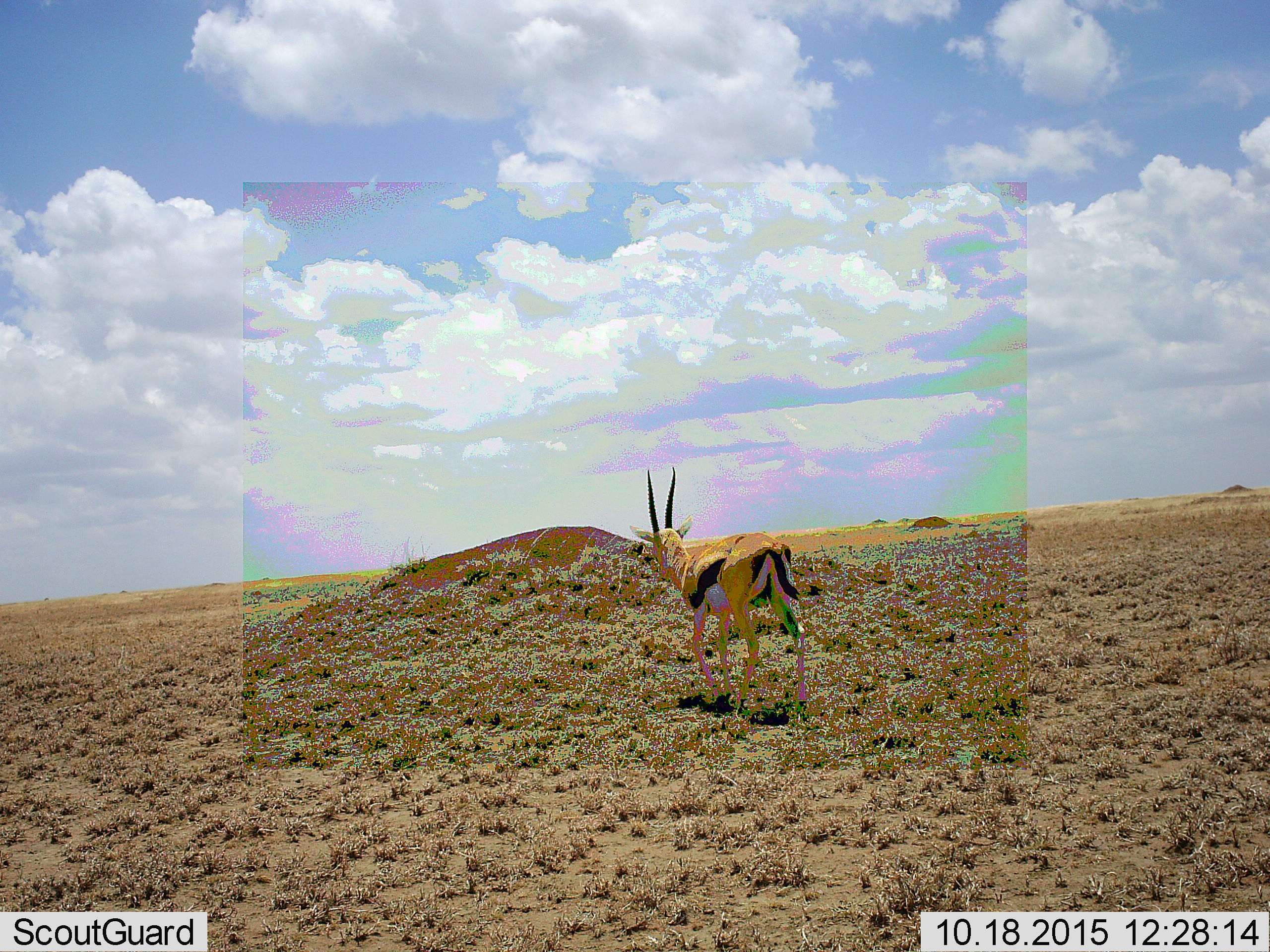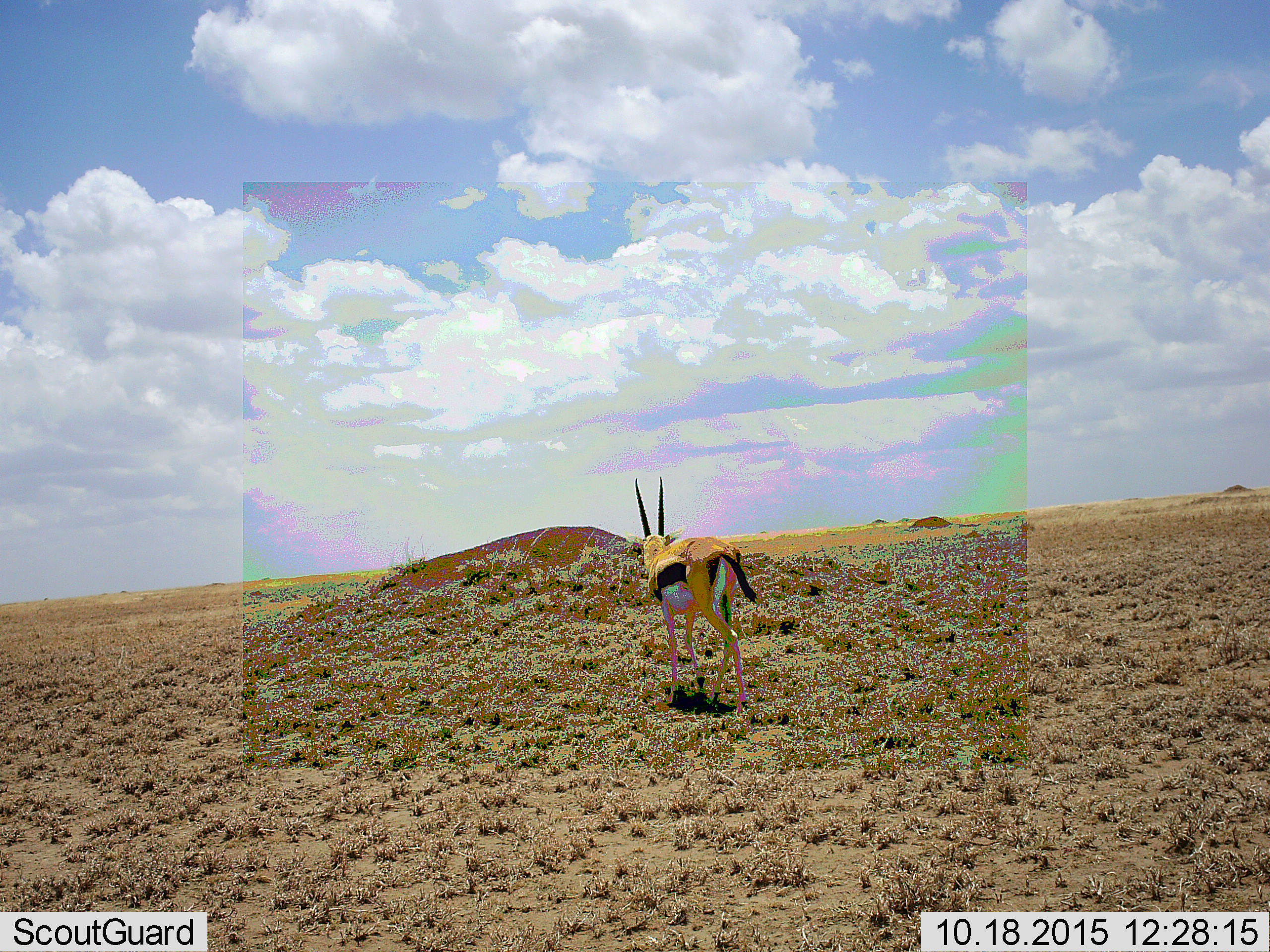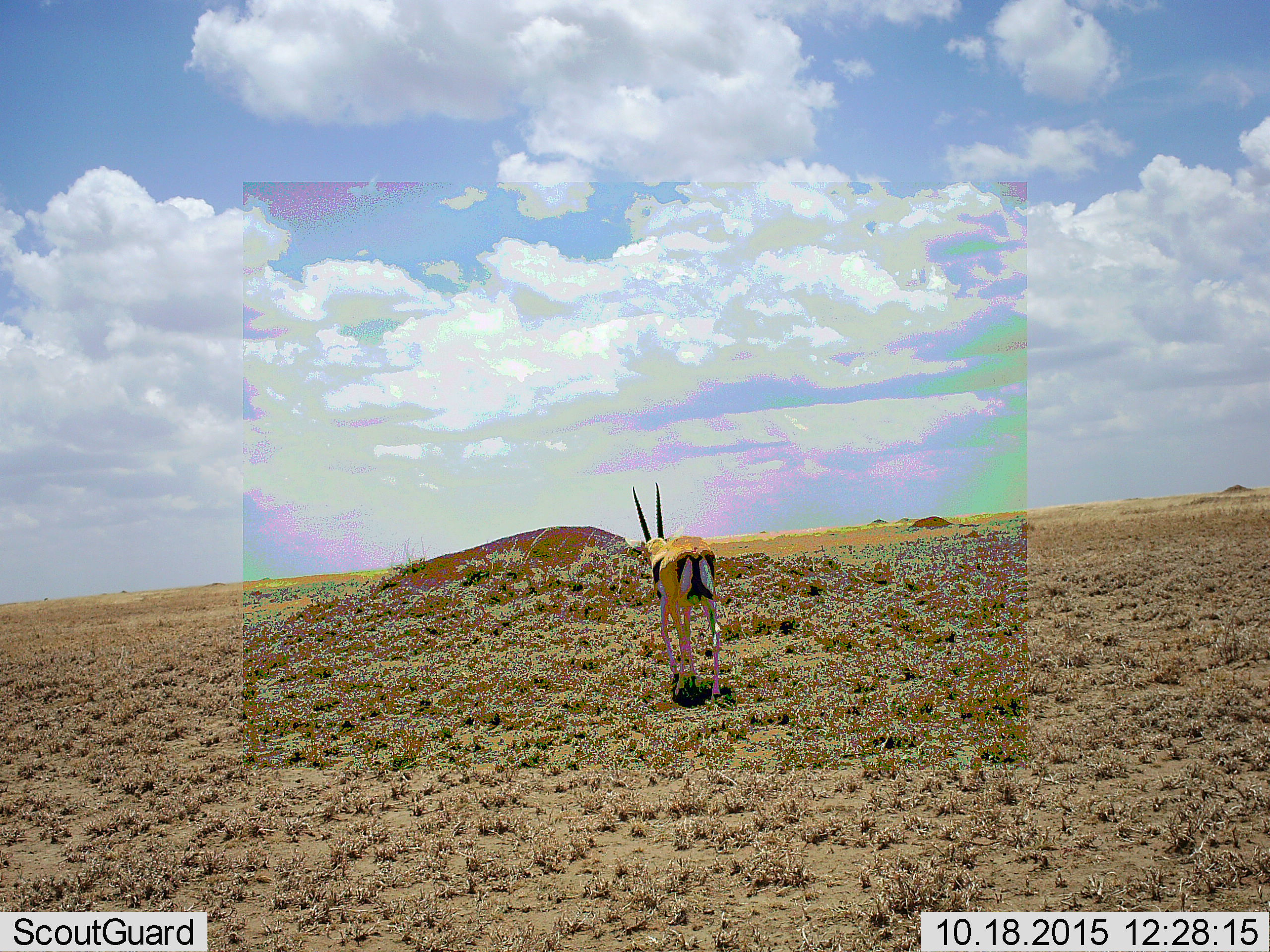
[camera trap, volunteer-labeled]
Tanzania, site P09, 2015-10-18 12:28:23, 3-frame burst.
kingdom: Animalia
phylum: Chordata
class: Mammalia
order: Artiodactyla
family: Bovidae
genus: Eudorcas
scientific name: Eudorcas thomsonii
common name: thomson's gazelle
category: gazellethomsons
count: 1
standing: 0%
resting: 0%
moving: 100%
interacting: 0%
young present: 0%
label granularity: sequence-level